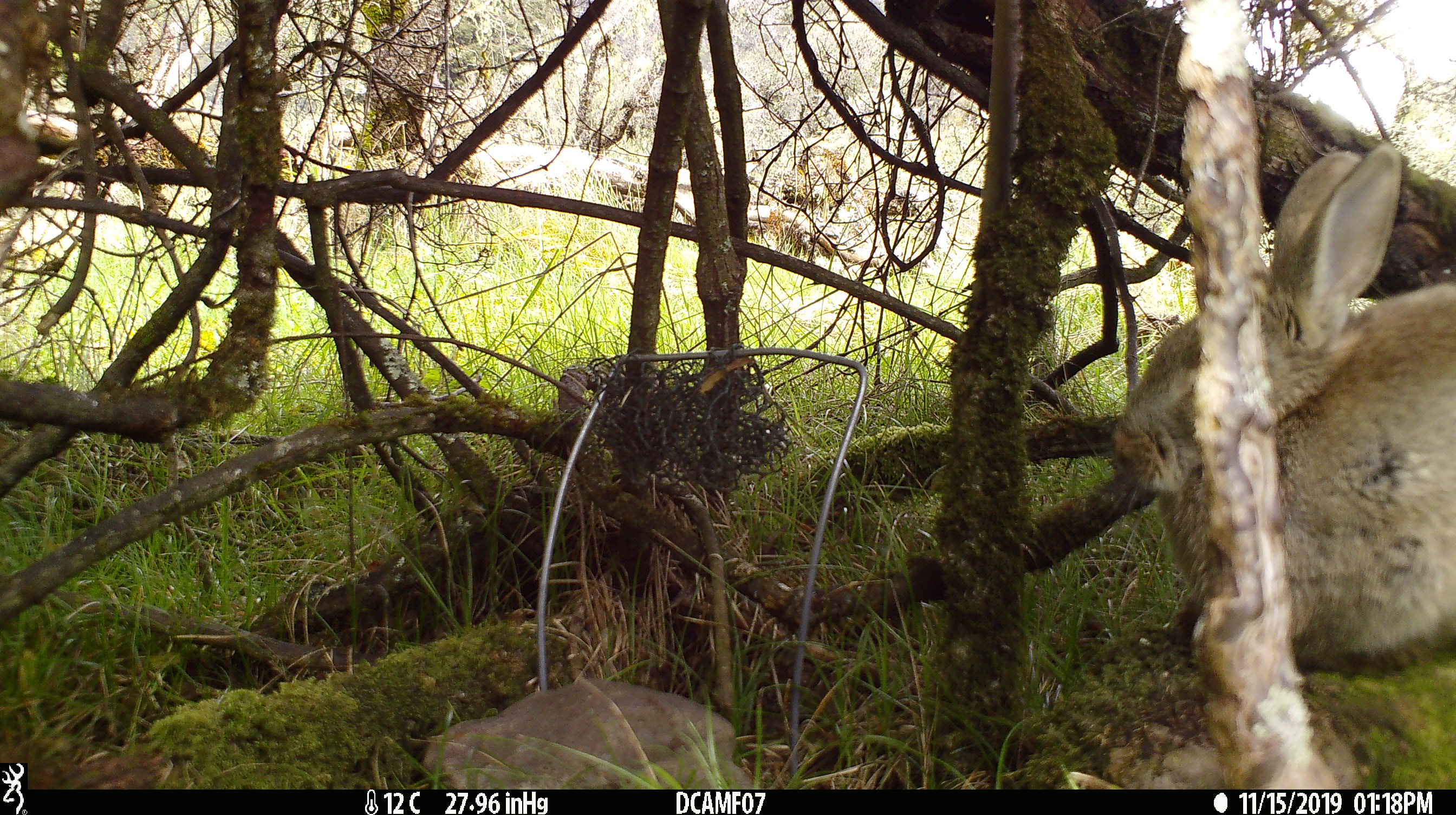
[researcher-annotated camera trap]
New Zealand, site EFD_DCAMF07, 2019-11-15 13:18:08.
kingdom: Animalia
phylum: Chordata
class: Mammalia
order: Lagomorpha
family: Leporidae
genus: Oryctolagus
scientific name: Oryctolagus cuniculus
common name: european rabbit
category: rabbit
Rabbit (european rabbit) (Oryctolagus cuniculus).